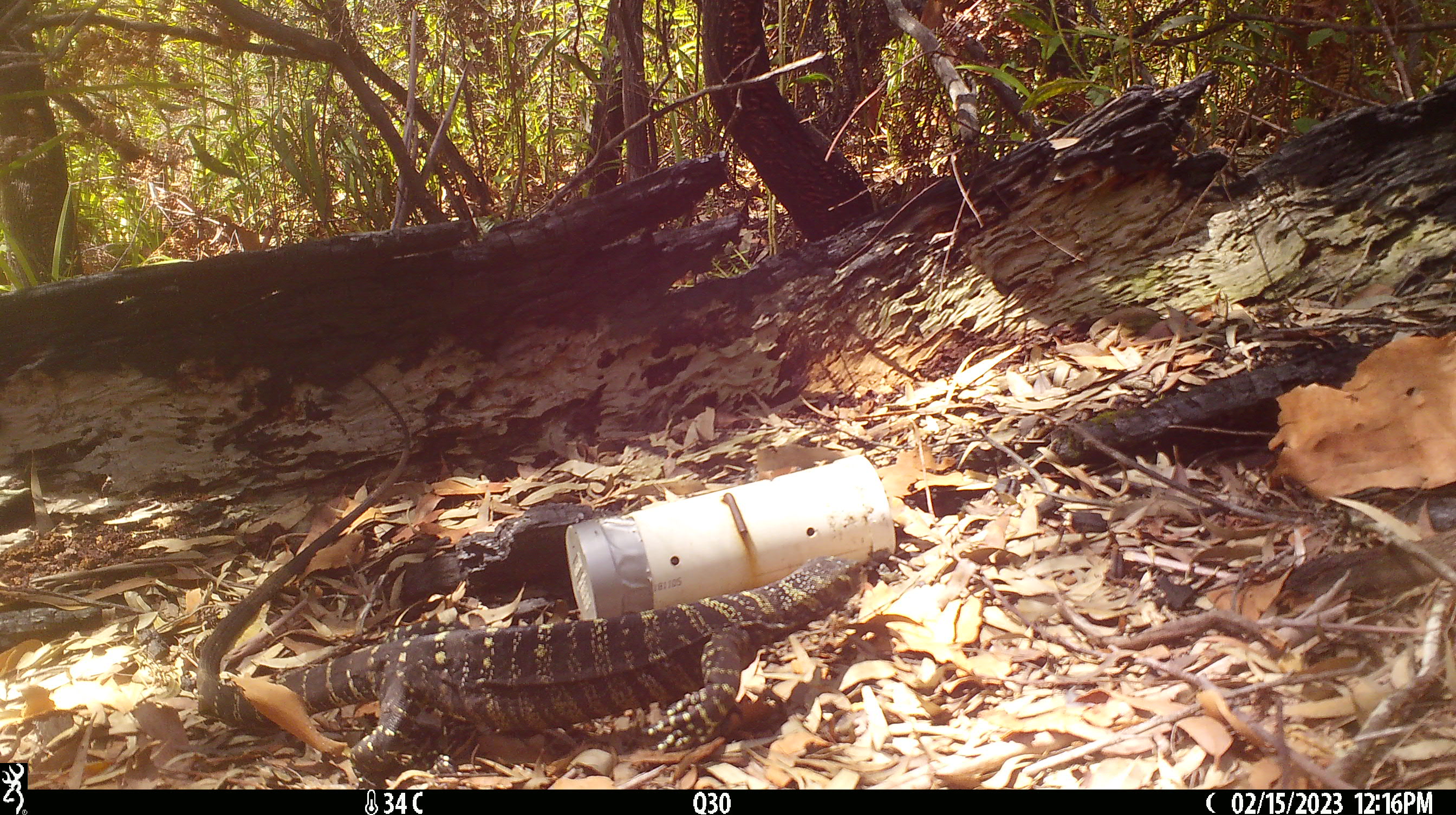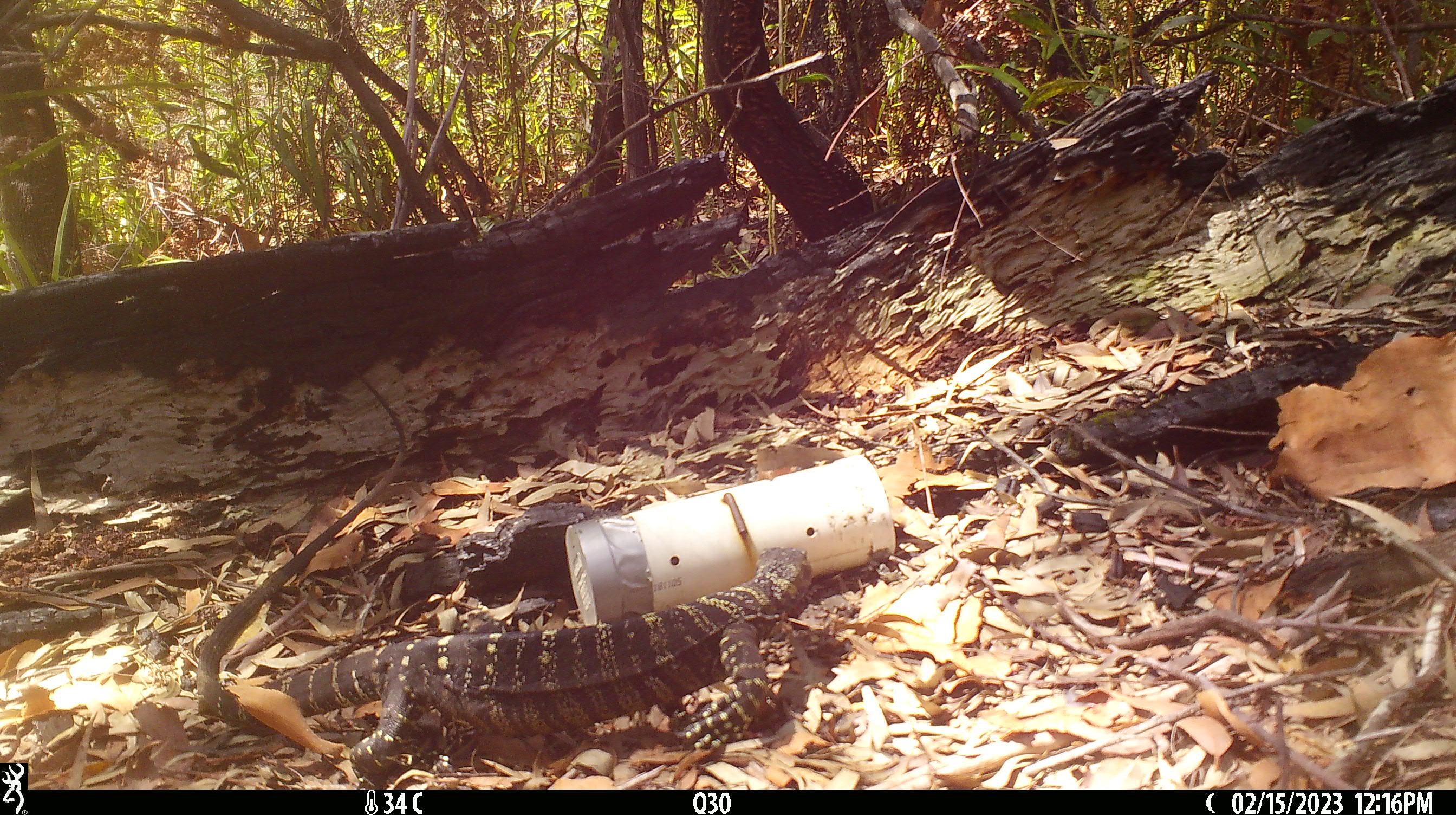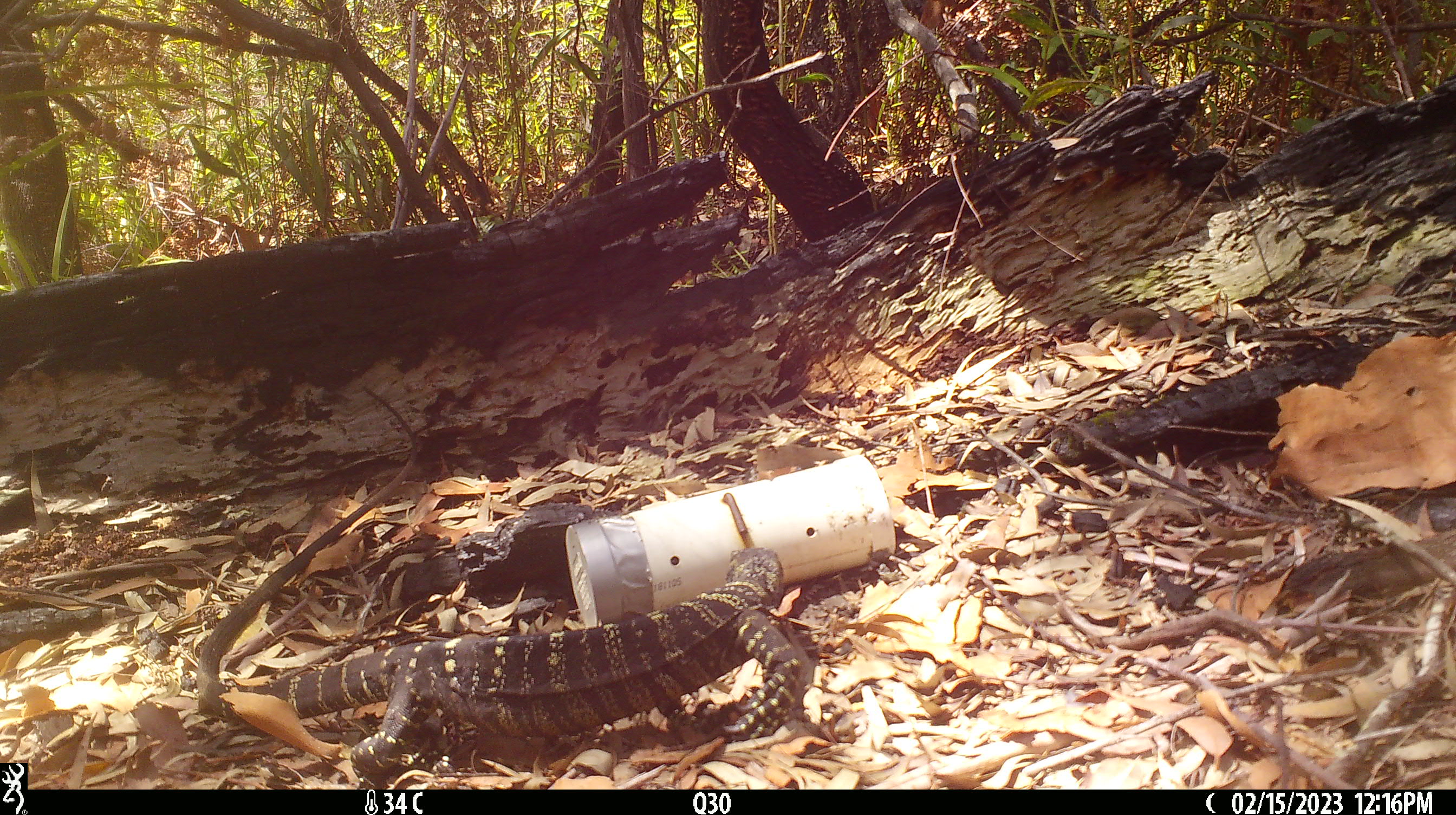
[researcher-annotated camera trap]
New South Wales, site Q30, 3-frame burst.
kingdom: Animalia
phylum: Chordata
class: Reptilia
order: Squamata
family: Varanidae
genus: Varanus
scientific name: Varanus varius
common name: lace monitor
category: goanna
Goanna (lace monitor) (Varanus varius).